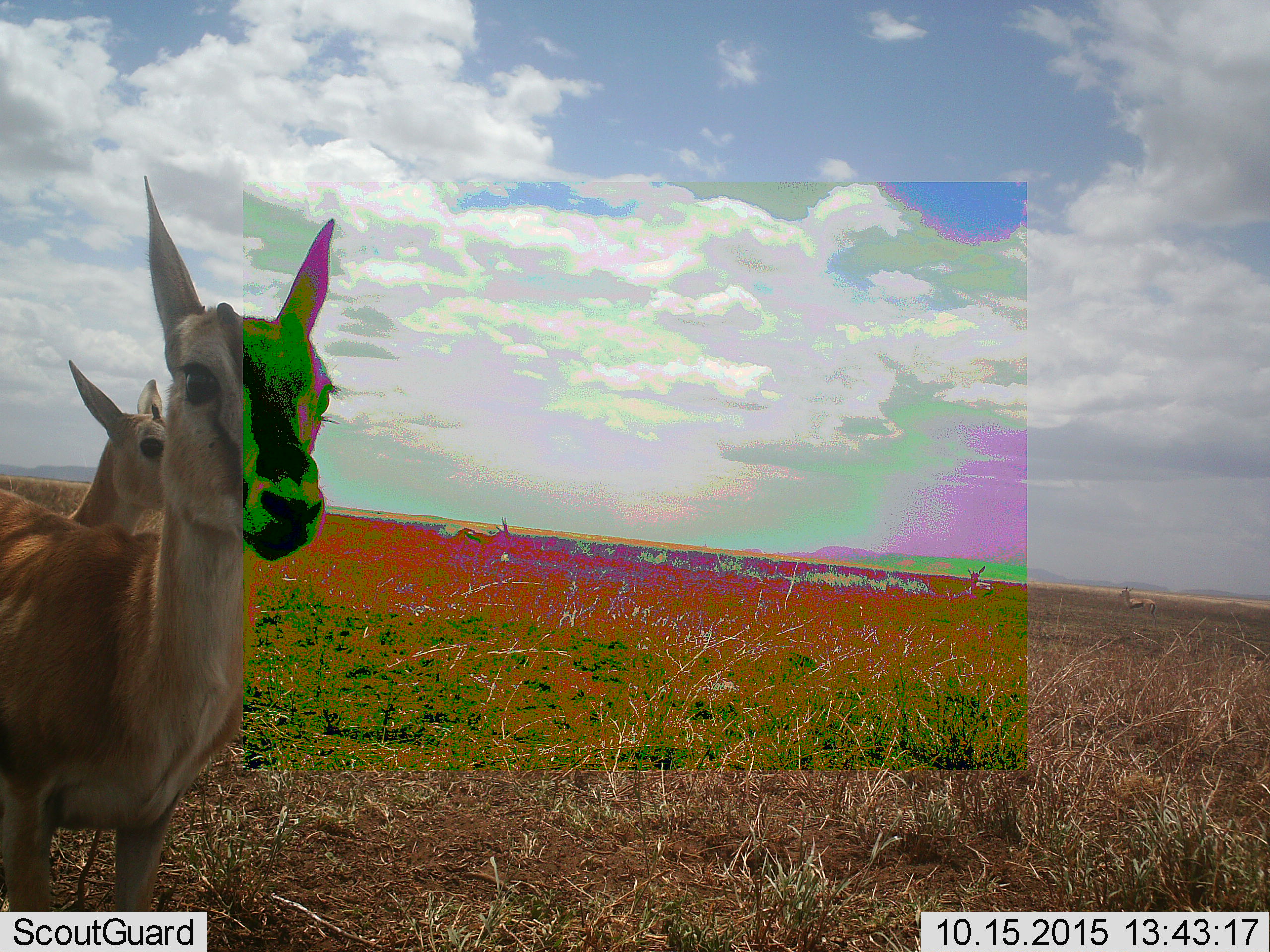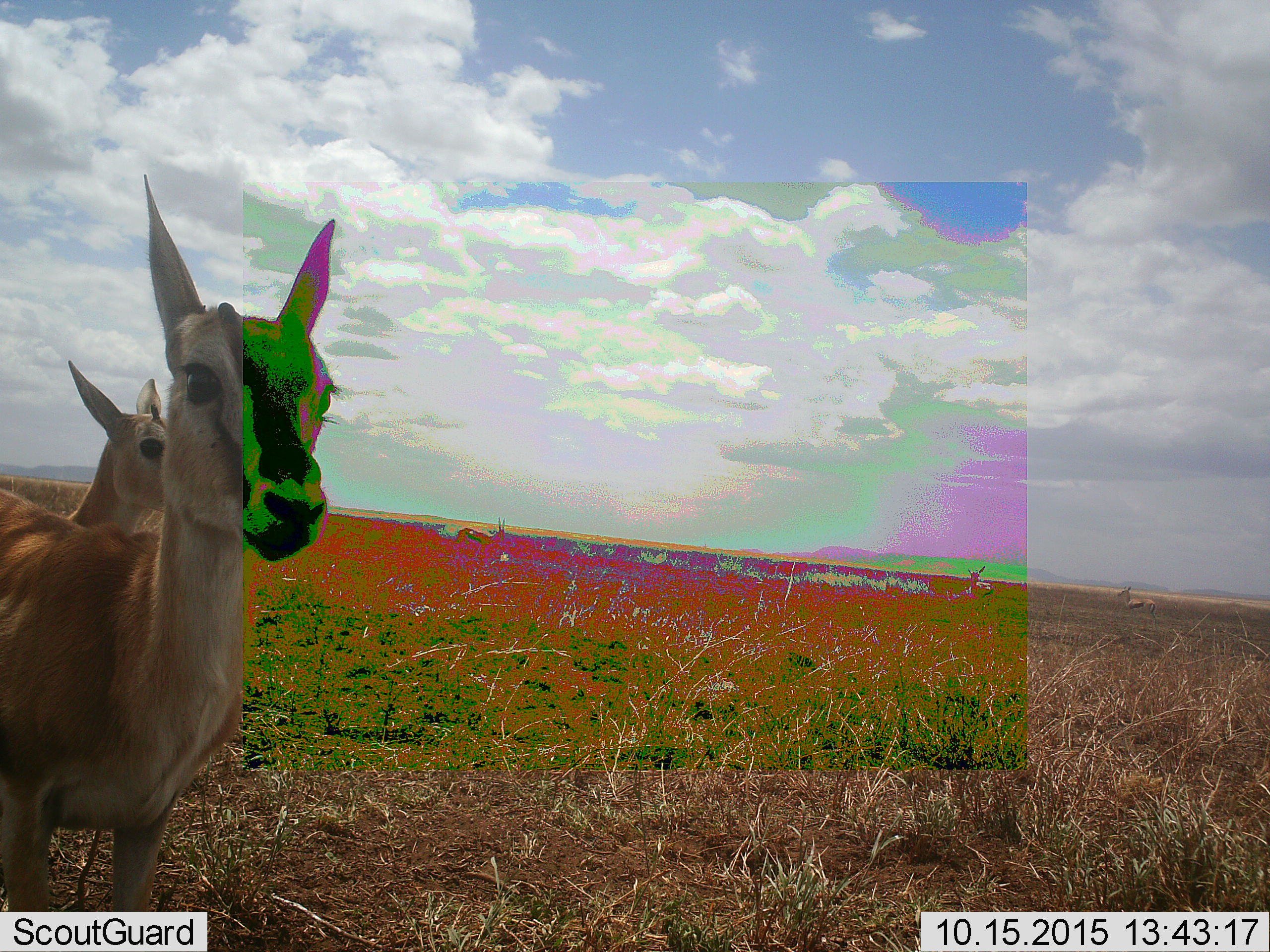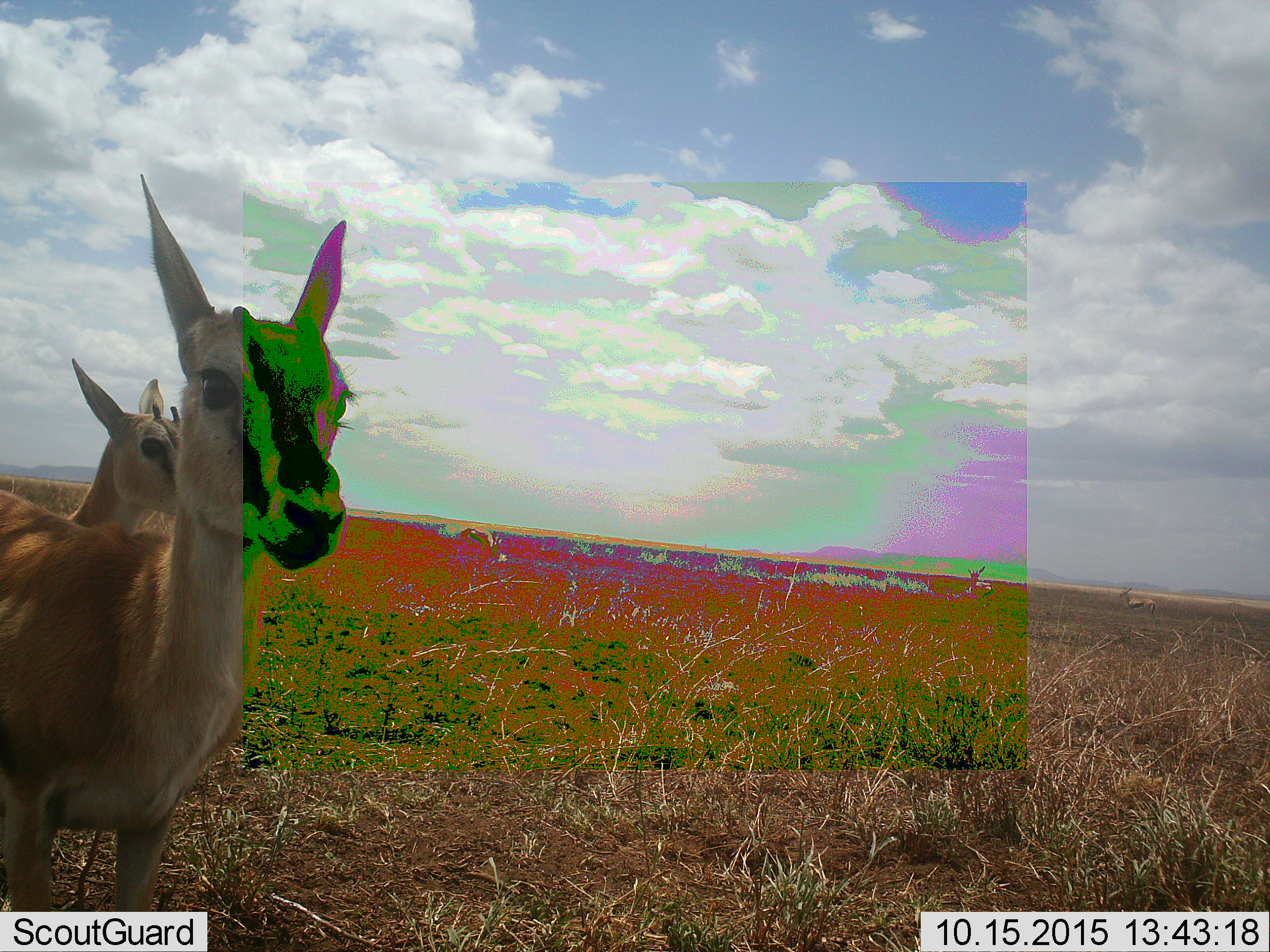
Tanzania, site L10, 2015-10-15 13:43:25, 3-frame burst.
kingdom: Animalia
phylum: Chordata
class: Mammalia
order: Artiodactyla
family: Bovidae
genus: Eudorcas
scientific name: Eudorcas thomsonii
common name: thomson's gazelle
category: gazellethomsons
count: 2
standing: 83%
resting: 0%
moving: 0%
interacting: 17%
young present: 0%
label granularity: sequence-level